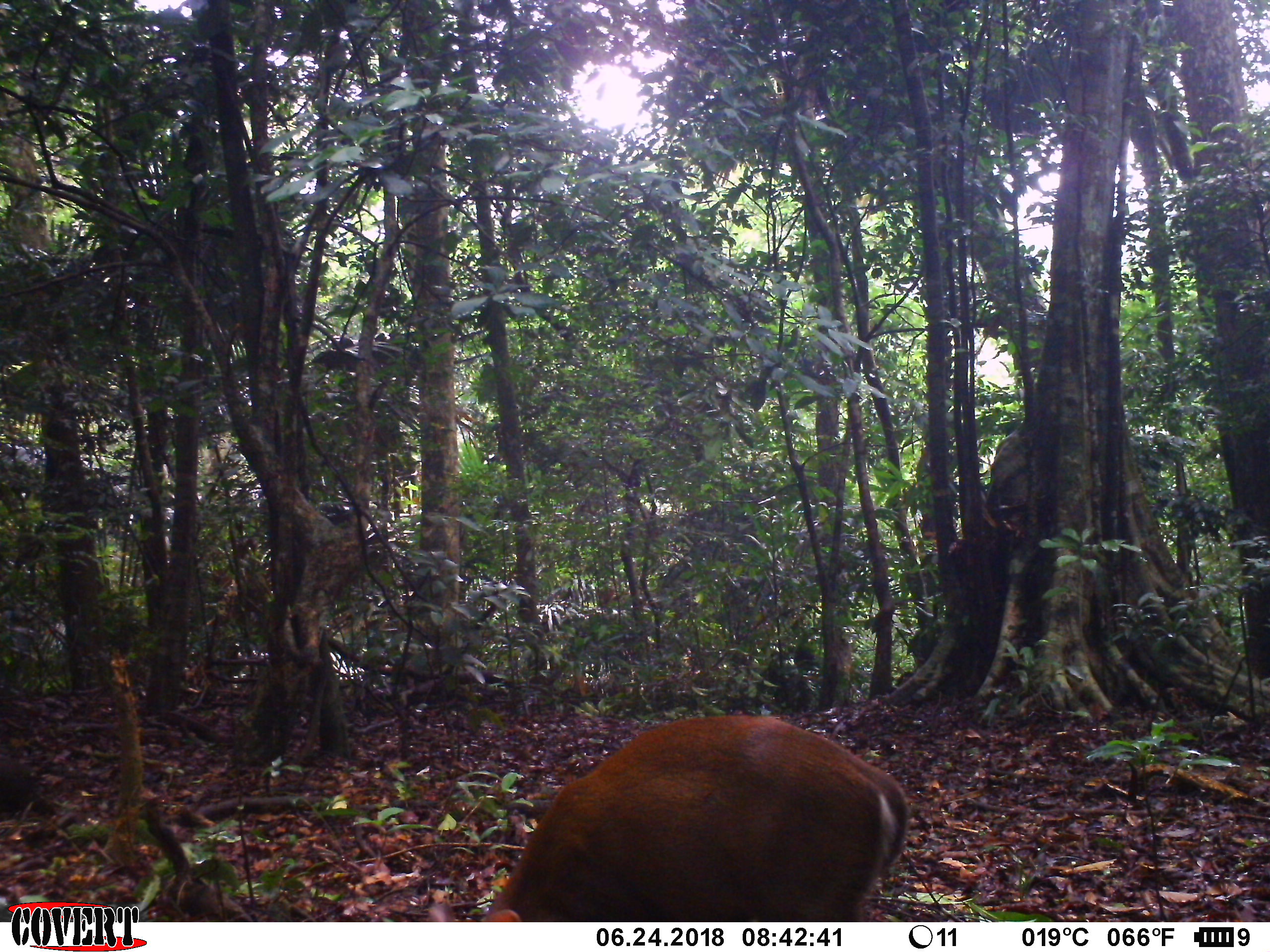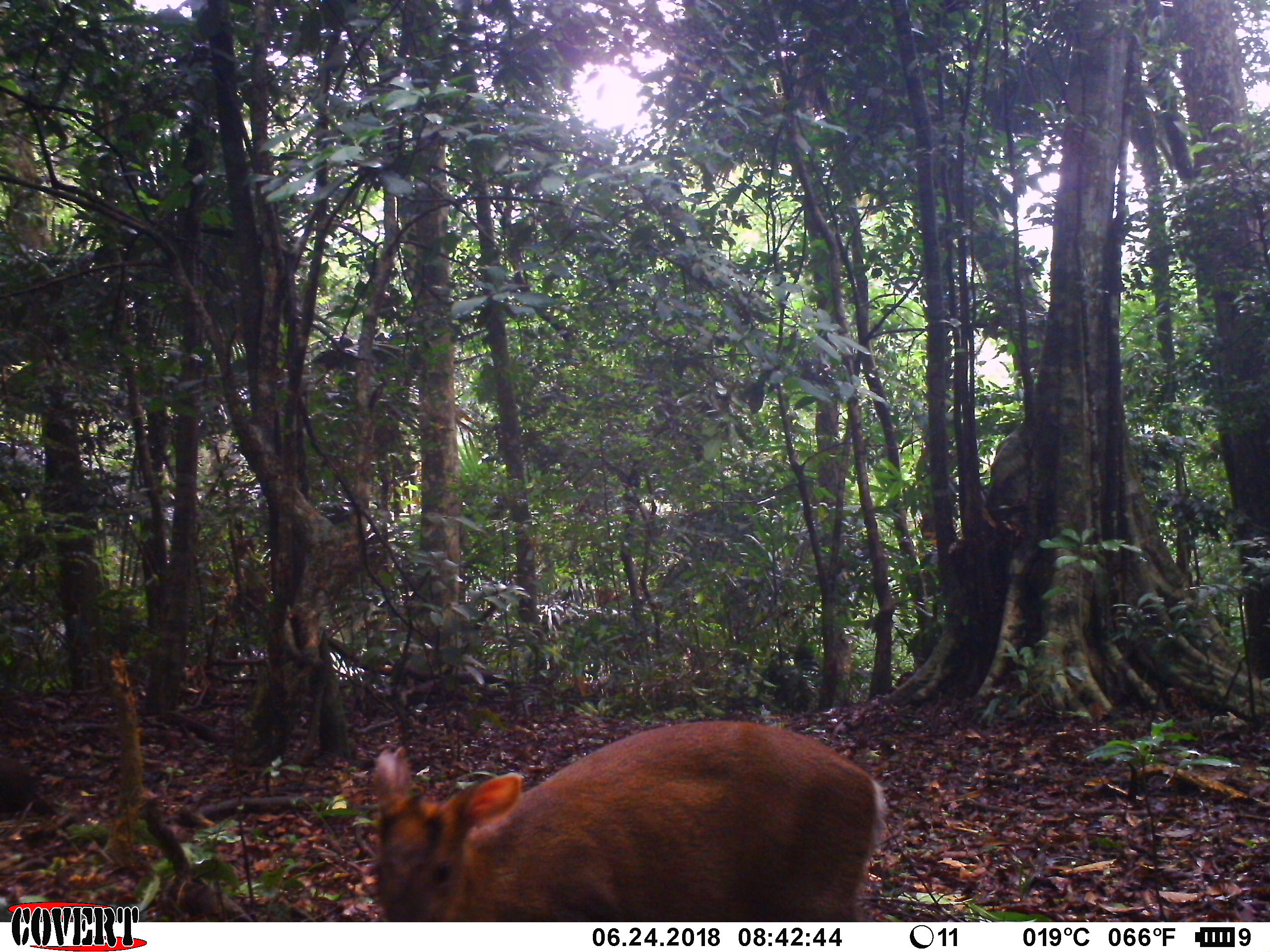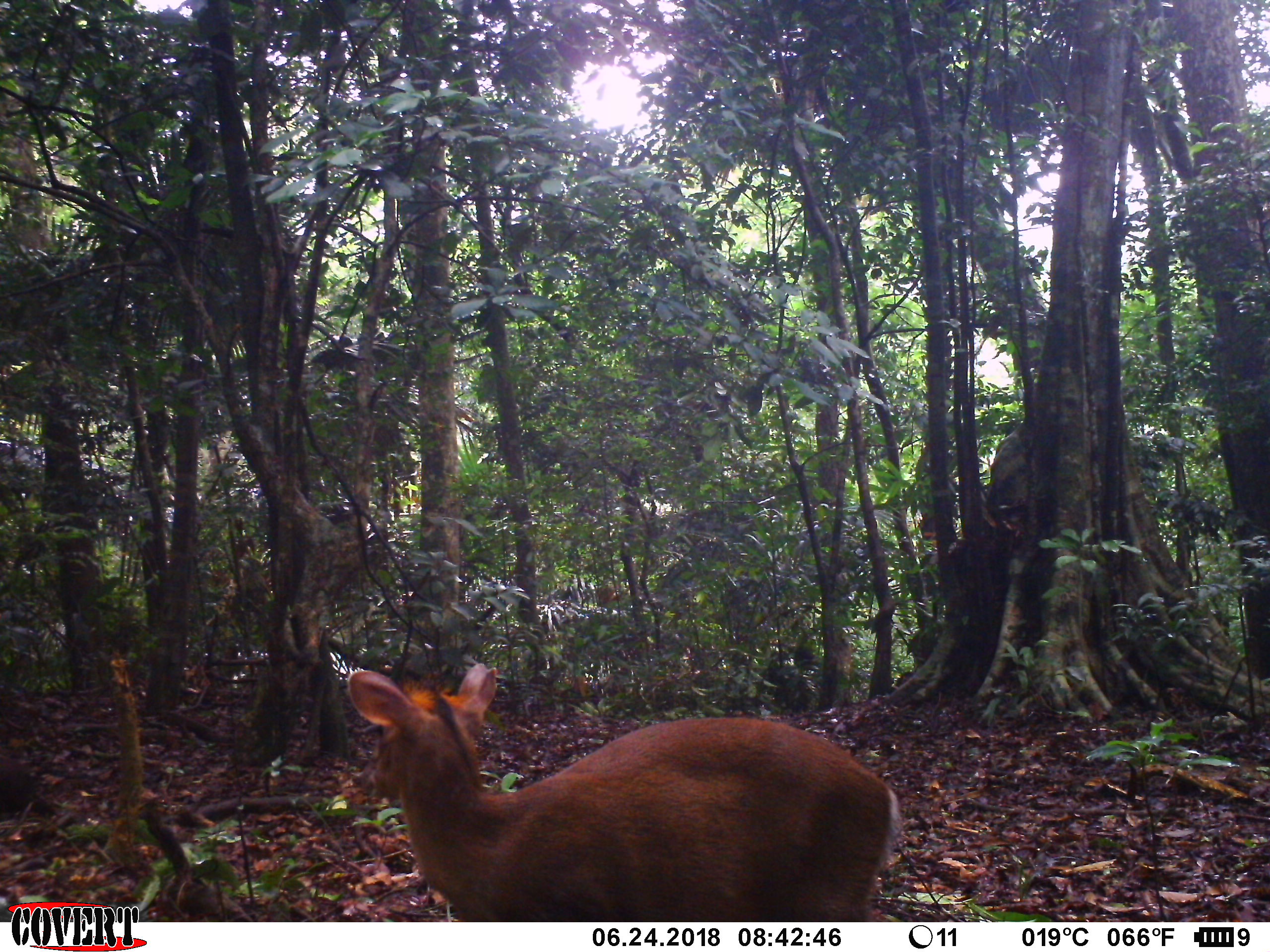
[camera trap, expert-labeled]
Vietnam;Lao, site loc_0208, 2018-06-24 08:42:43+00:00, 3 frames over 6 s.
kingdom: Animalia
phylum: Chordata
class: Mammalia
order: Artiodactyla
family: Cervidae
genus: Muntiacus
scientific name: Muntiacus rooseveltorum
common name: roosevelt's muntjac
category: roosevelts muntjac group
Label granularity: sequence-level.